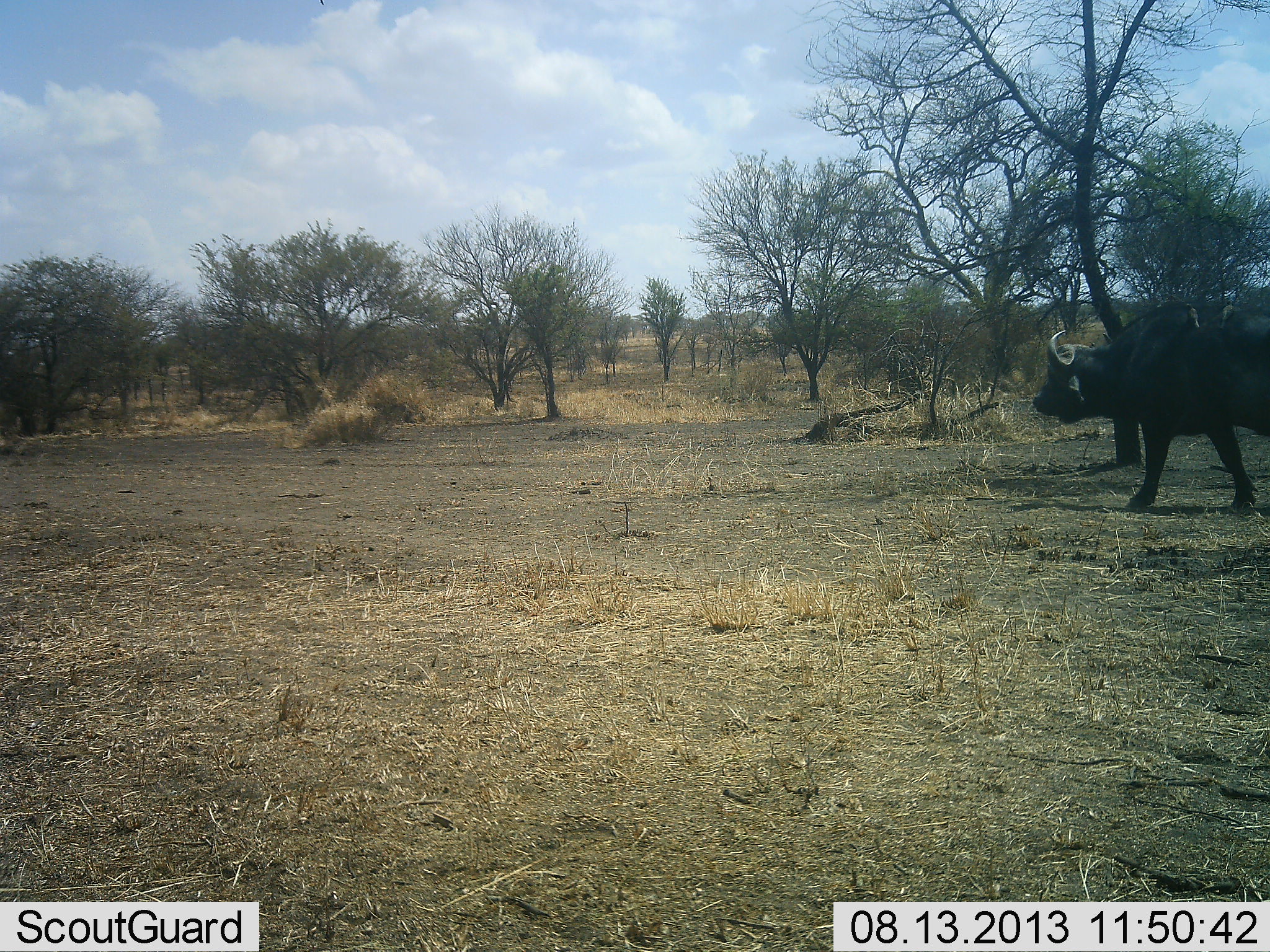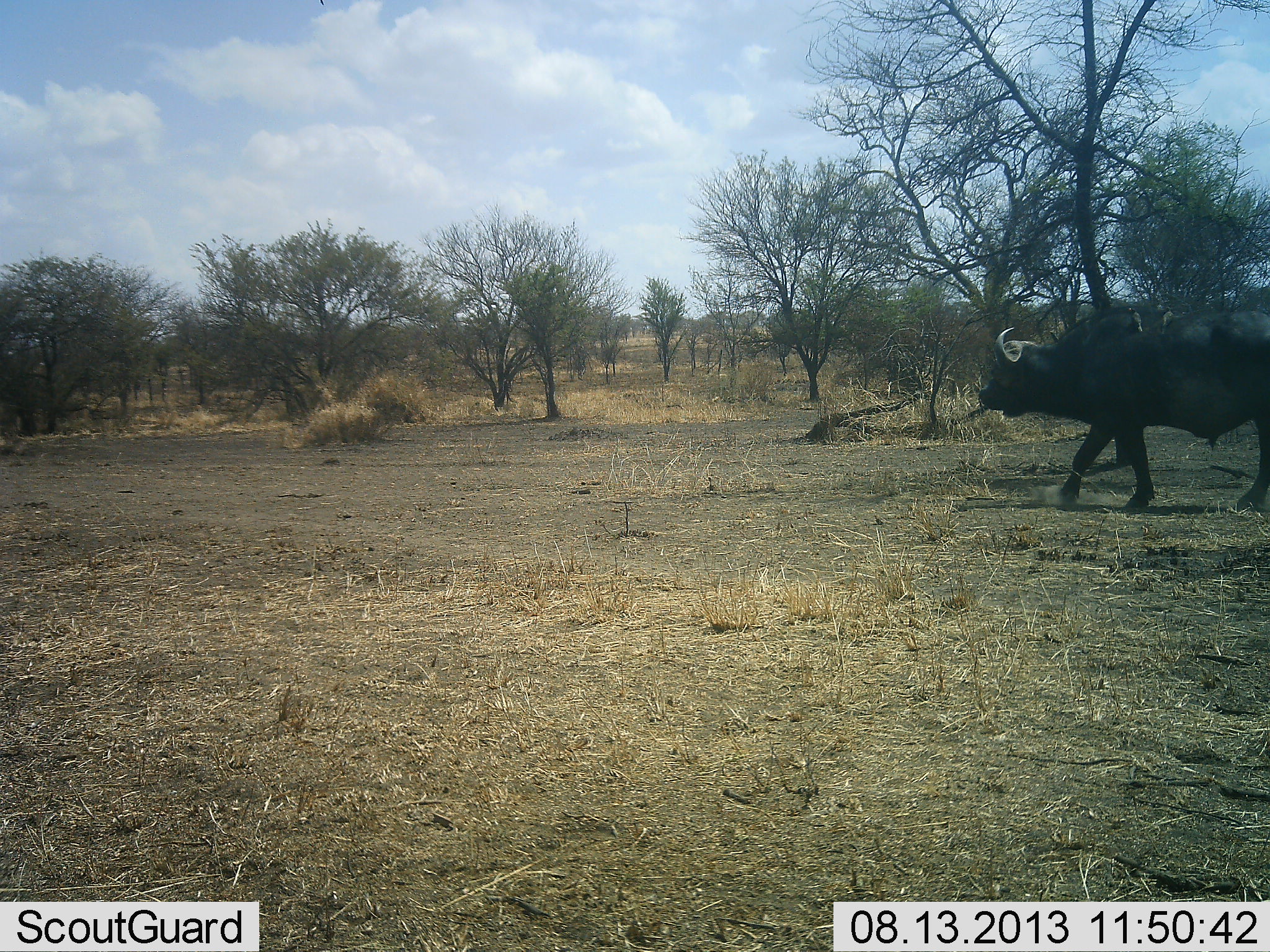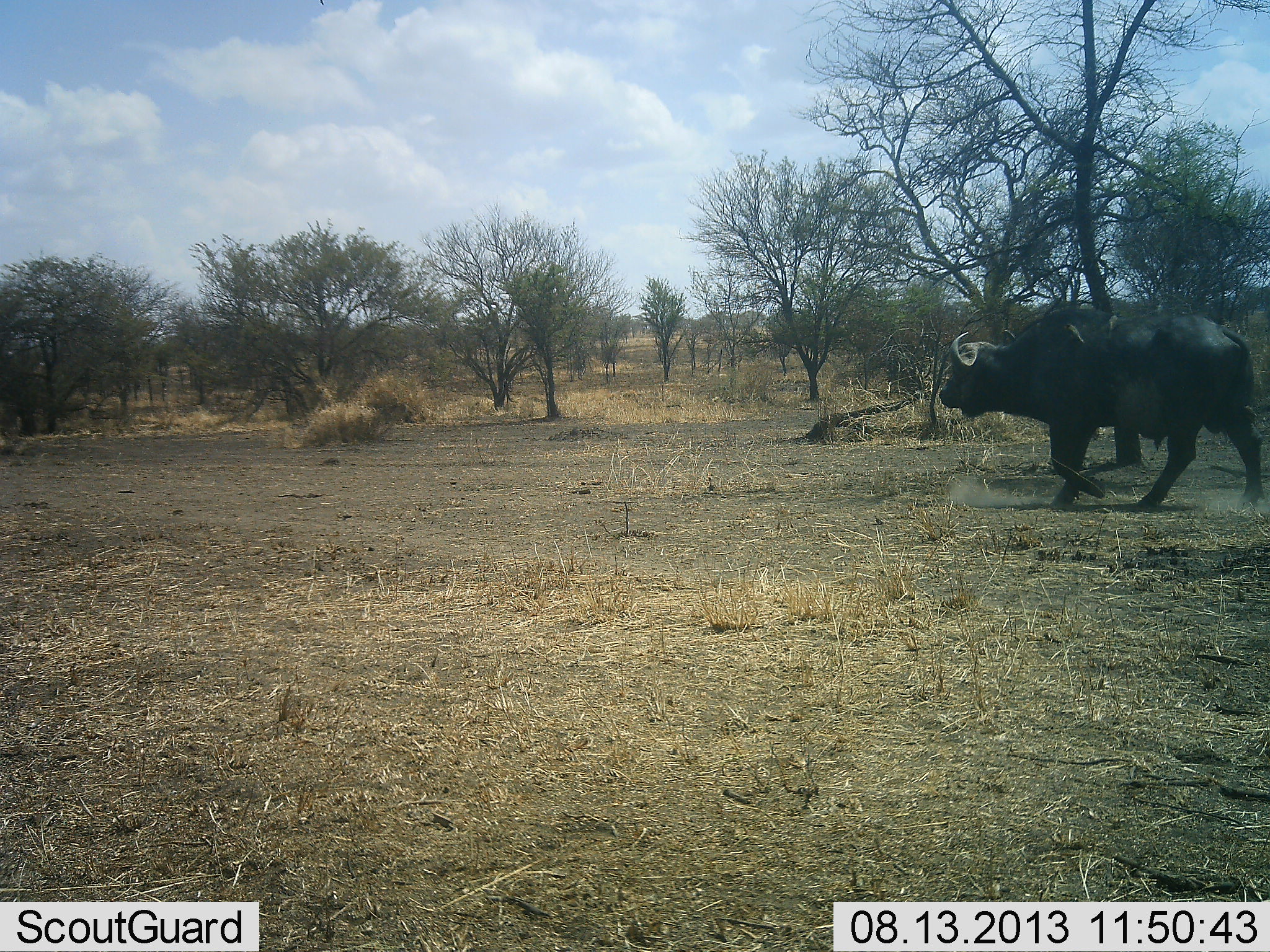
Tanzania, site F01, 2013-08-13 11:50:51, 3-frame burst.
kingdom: Animalia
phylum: Chordata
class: Mammalia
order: Artiodactyla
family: Bovidae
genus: Syncerus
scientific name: Syncerus caffer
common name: cape buffalo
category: buffalo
Buffalo (cape buffalo) (Syncerus caffer), count 1. Behavior (volunteer vote fractions): standing 3%, resting 0%, moving 97%, interacting 0%. Young present (vote fraction): 0%. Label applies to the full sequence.